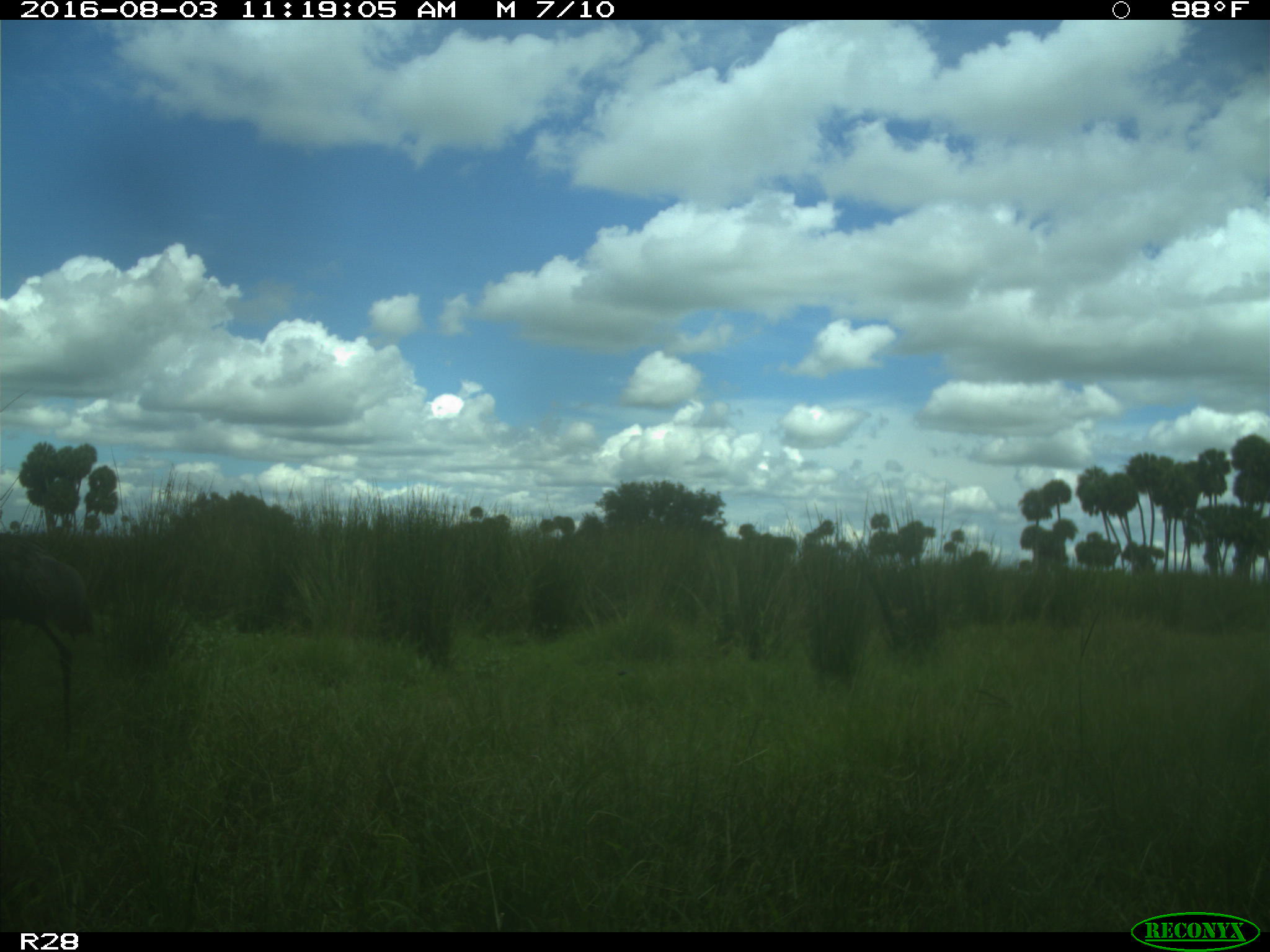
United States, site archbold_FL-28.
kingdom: Animalia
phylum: Chordata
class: Aves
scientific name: Aves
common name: birds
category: unidentified bird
Unidentified bird (birds) (Aves).